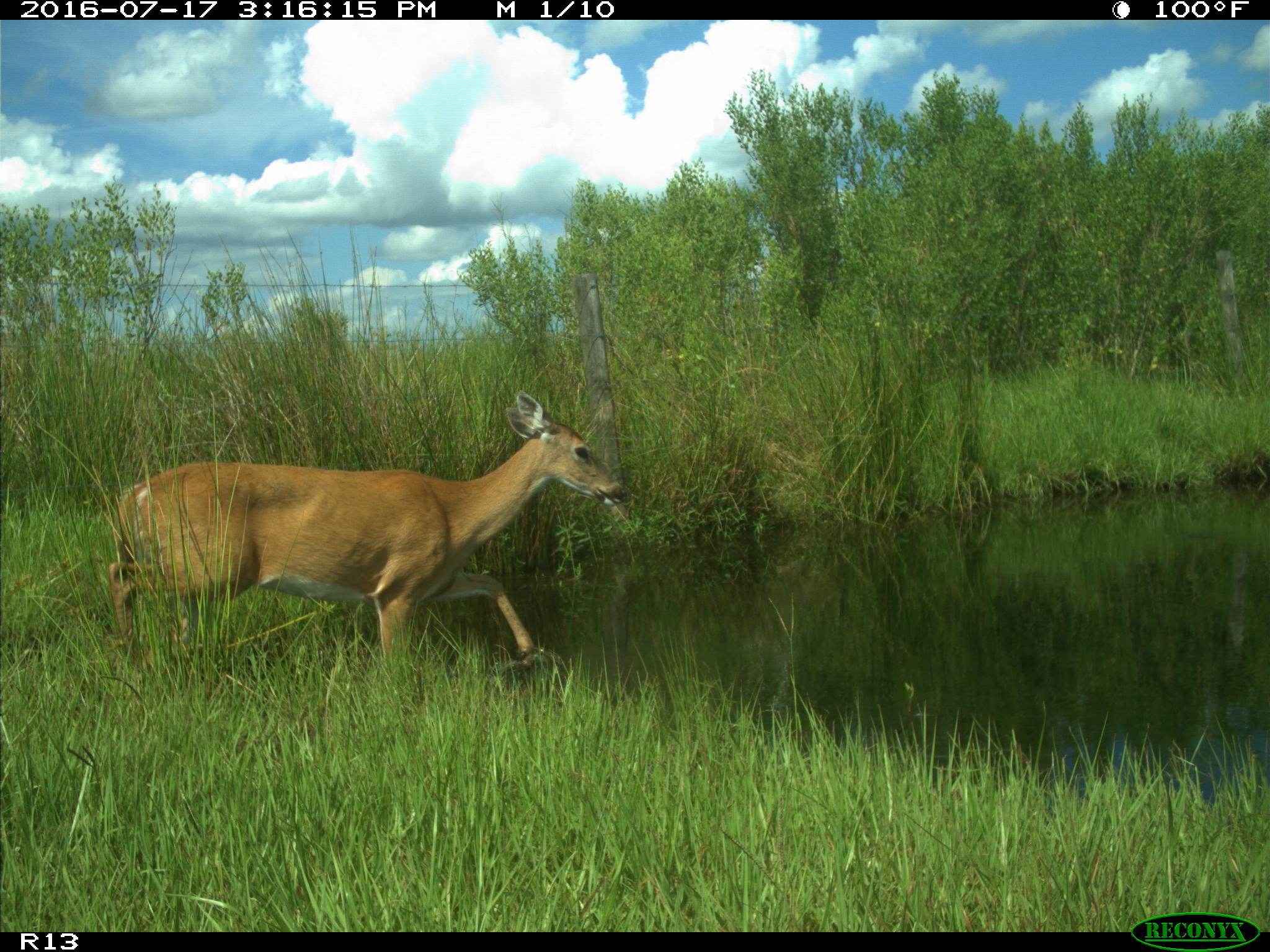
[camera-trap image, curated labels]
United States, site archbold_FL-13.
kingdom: Animalia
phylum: Chordata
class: Mammalia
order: Artiodactyla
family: Cervidae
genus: Odocoileus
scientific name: Odocoileus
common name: deer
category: unidentified deer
Unidentified deer (deer) (Odocoileus).